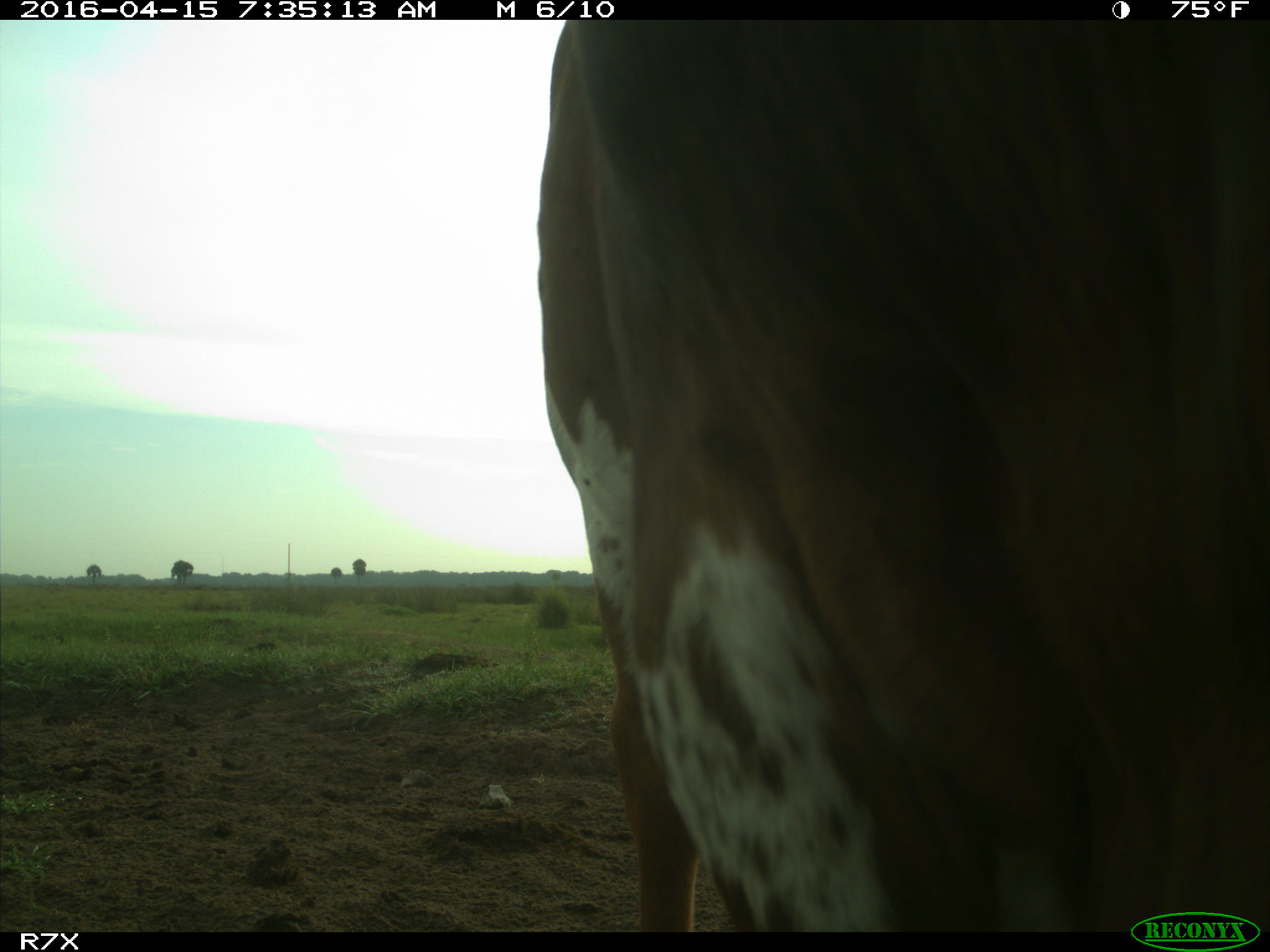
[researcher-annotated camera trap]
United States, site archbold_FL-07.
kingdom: Animalia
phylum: Chordata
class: Mammalia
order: Artiodactyla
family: Bovidae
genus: Bos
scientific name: Bos taurus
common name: domestic cow